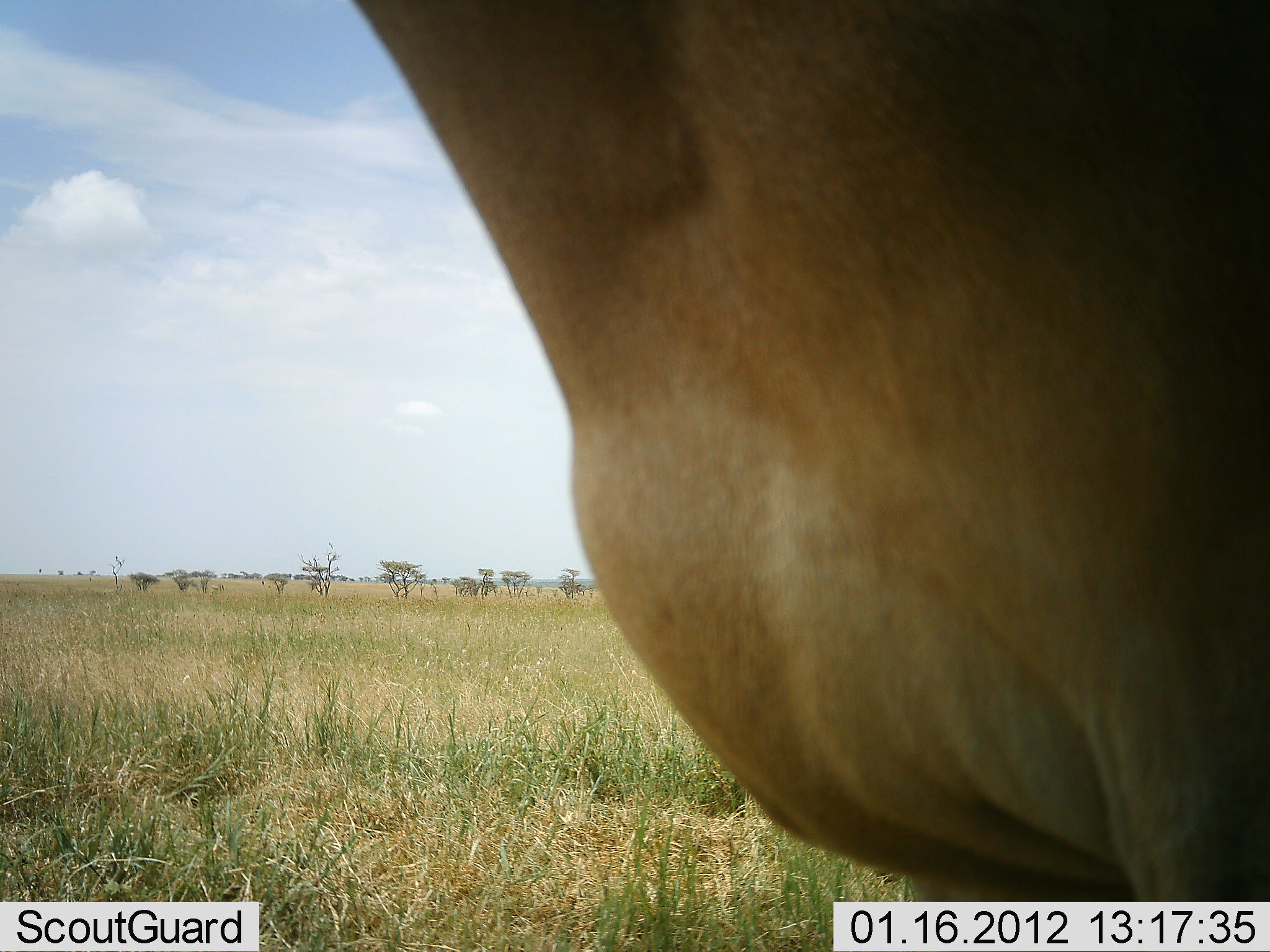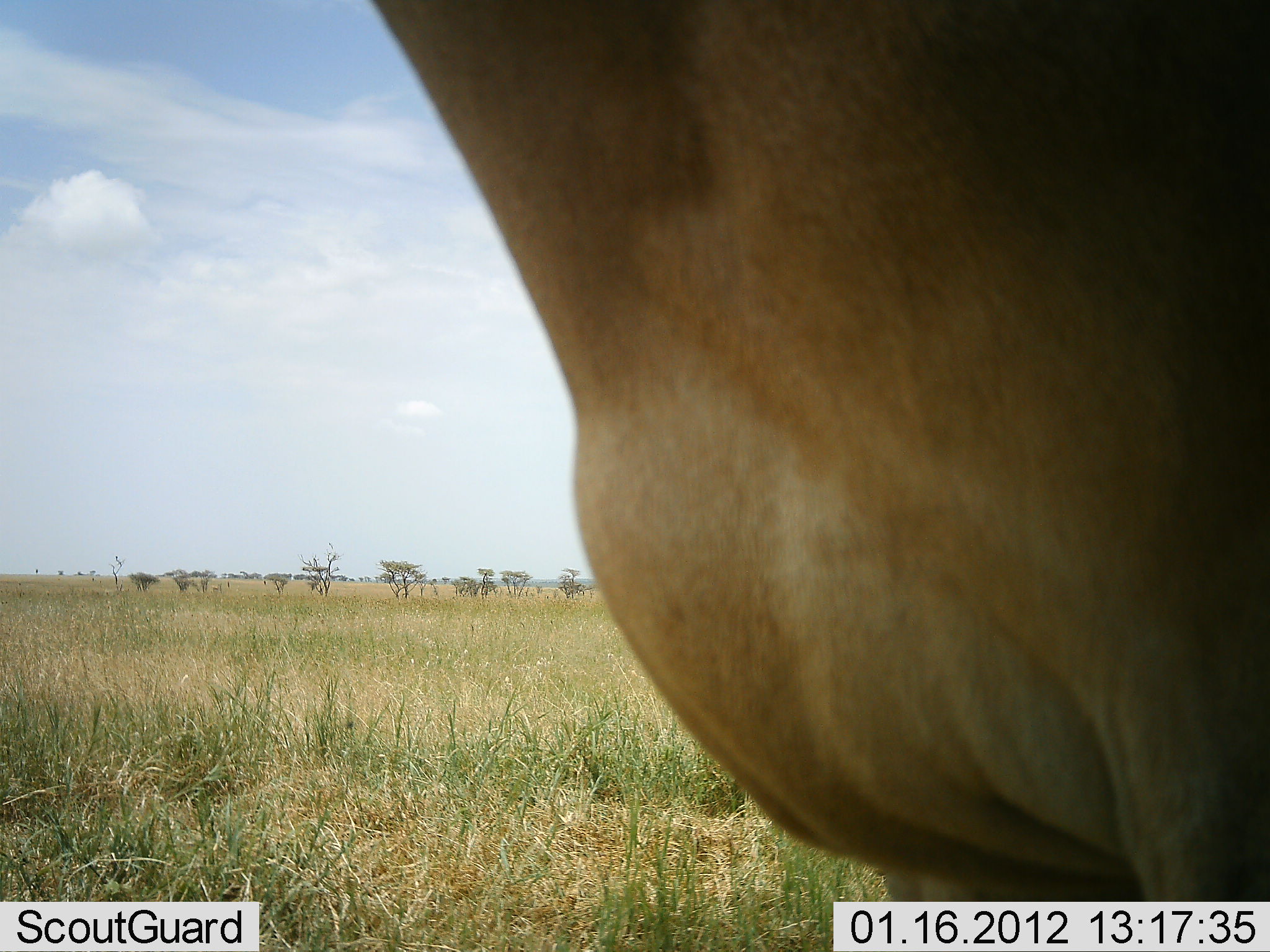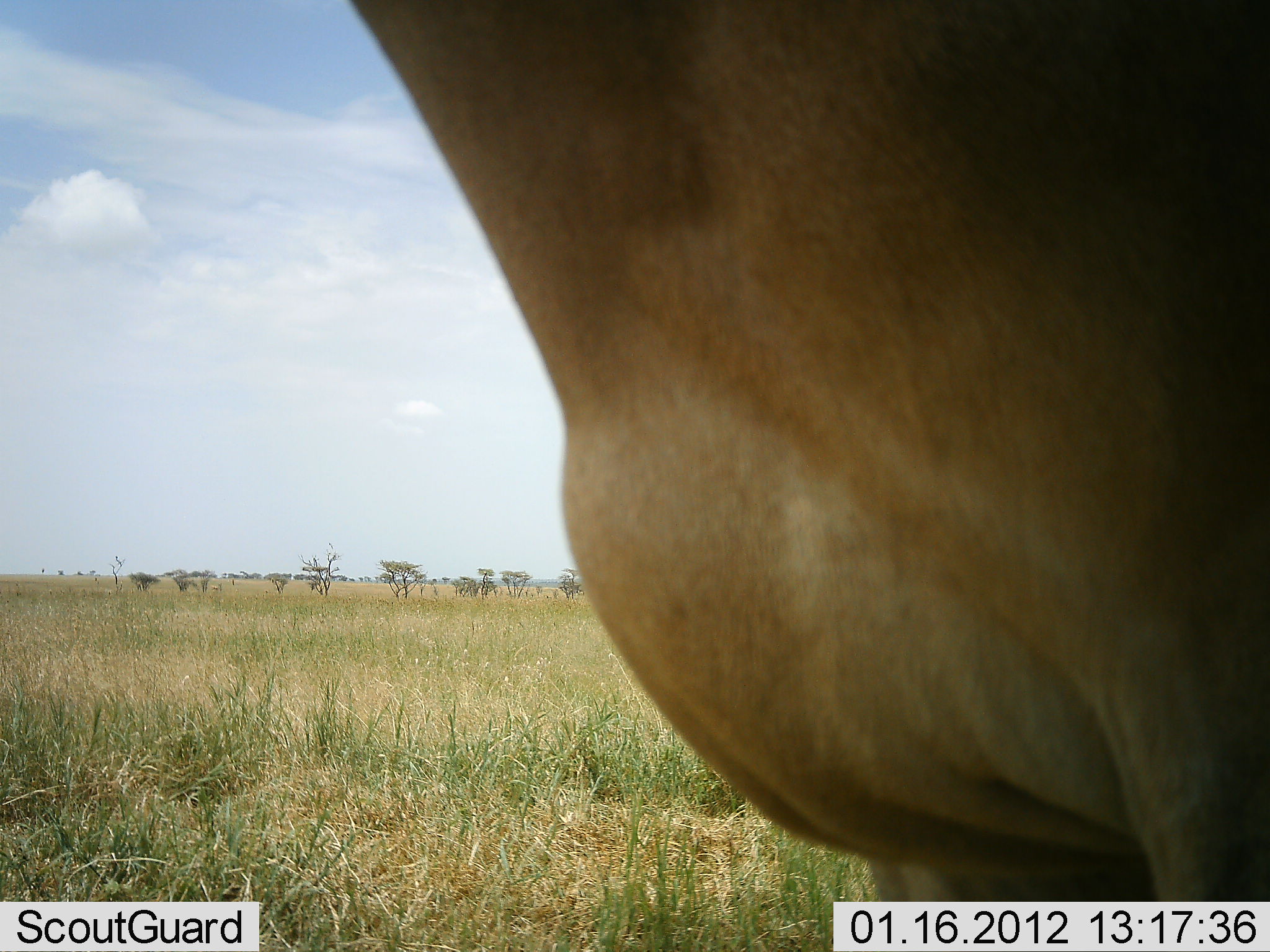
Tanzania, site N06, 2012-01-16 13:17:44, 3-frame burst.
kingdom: Animalia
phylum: Chordata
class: Mammalia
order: Artiodactyla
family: Bovidae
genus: Alcelaphus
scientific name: Alcelaphus buselaphus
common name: hartebeest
Hartebeest (Alcelaphus buselaphus), count 1. Behavior (volunteer vote fractions): standing 100%, resting 0%, moving 0%, interacting 0%. Young present (vote fraction): 0%. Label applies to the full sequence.